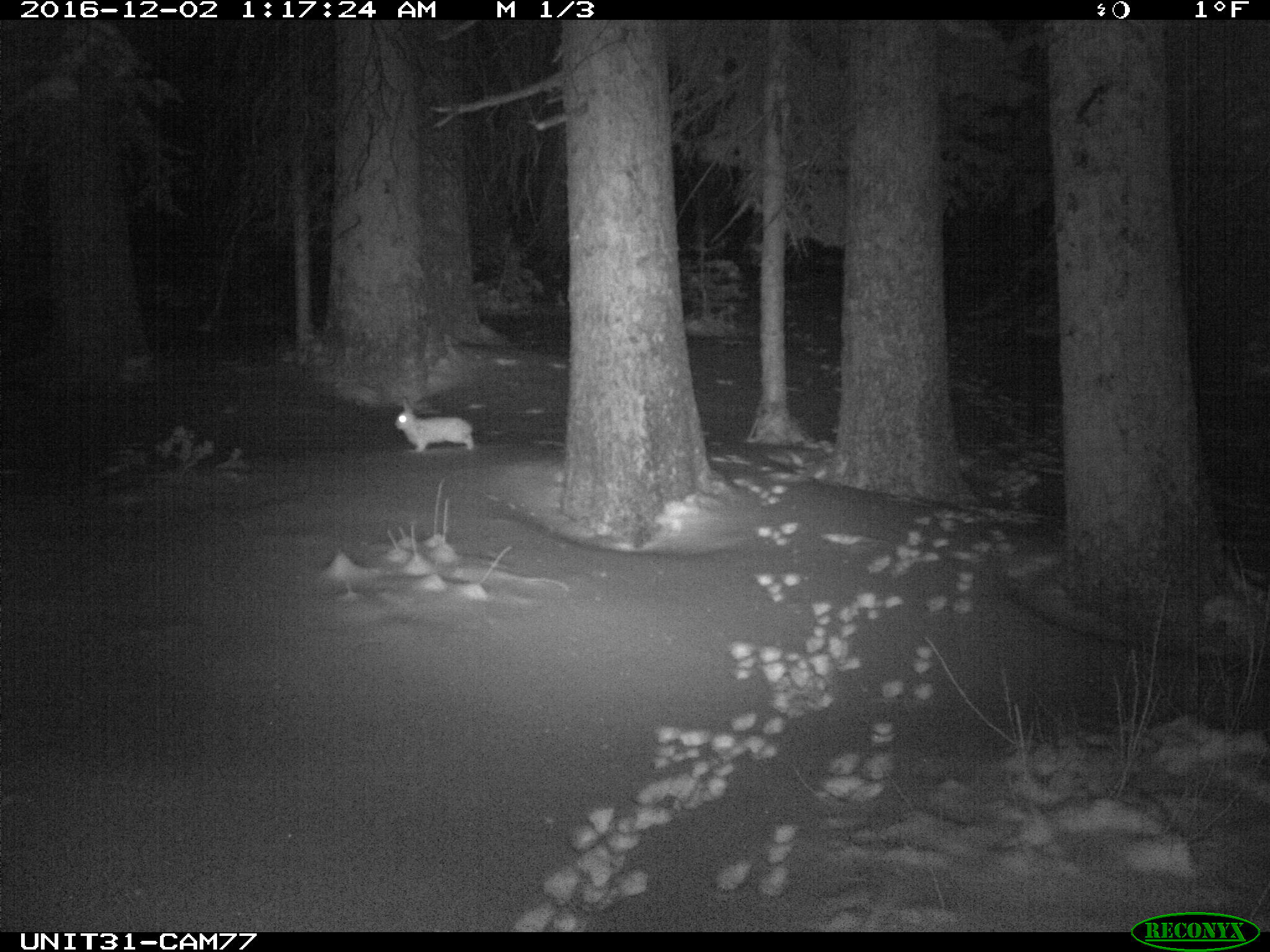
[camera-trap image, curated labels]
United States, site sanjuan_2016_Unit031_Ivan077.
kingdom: Animalia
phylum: Chordata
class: Mammalia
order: Lagomorpha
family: Leporidae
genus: Lepus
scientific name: Lepus americanus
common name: snowshoe hare